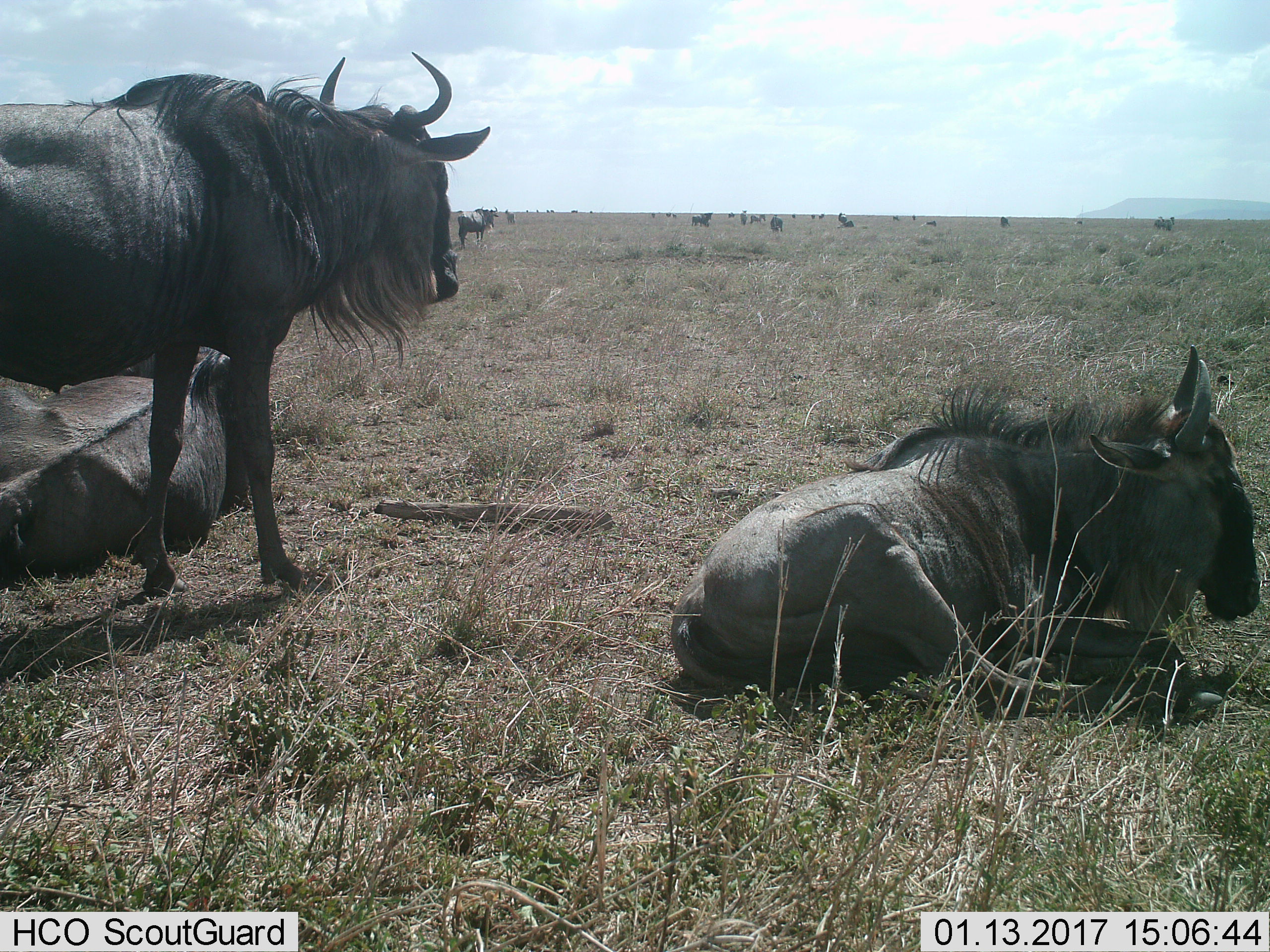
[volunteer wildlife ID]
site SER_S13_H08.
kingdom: Animalia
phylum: Chordata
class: Mammalia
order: Artiodactyla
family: Bovidae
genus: Connochaetes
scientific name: Connochaetes taurinus taurinus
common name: blue wildebeest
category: wildebeestblue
Wildebeestblue (blue wildebeest) (Connochaetes taurinus taurinus), count 11-50. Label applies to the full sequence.